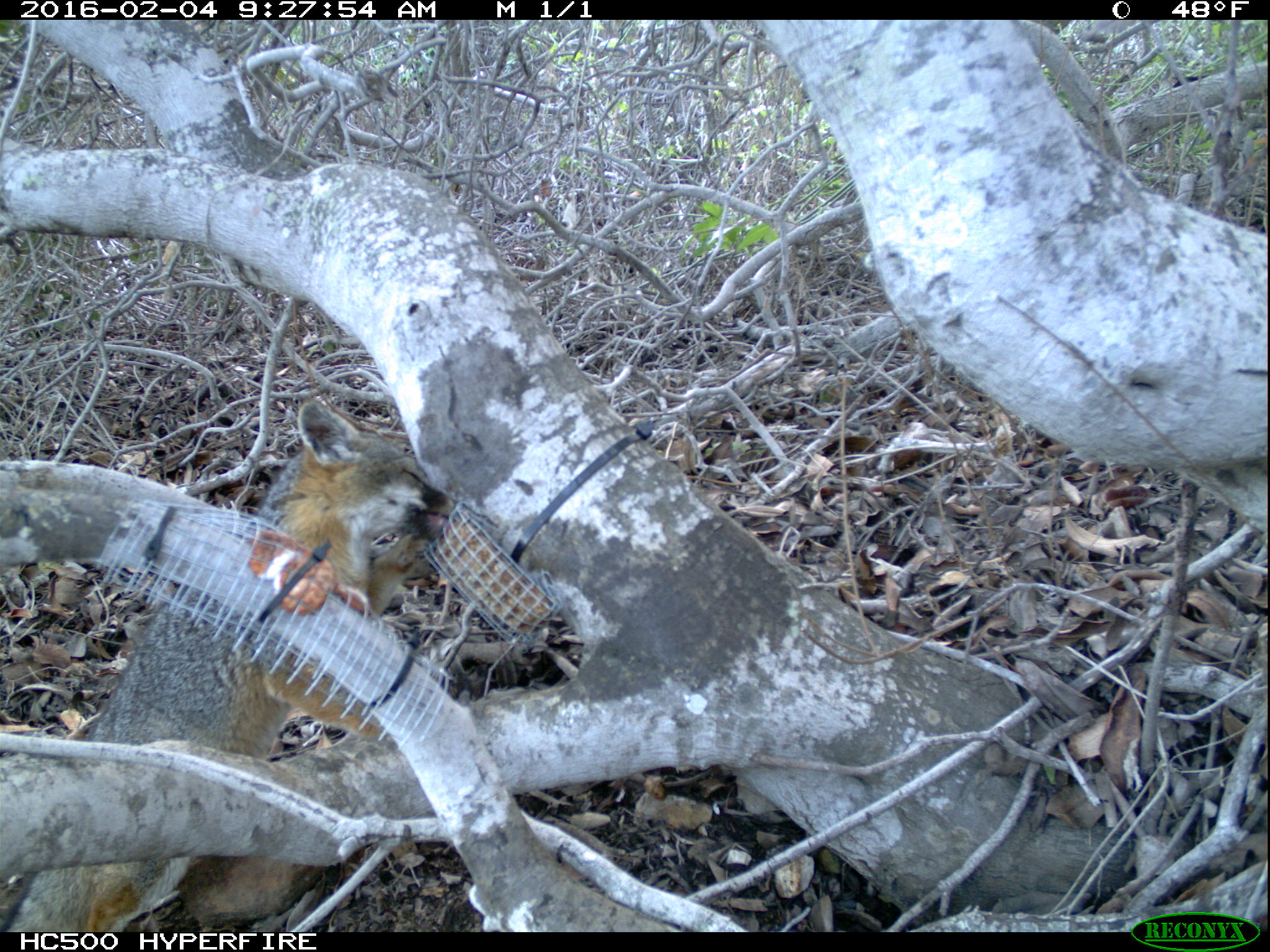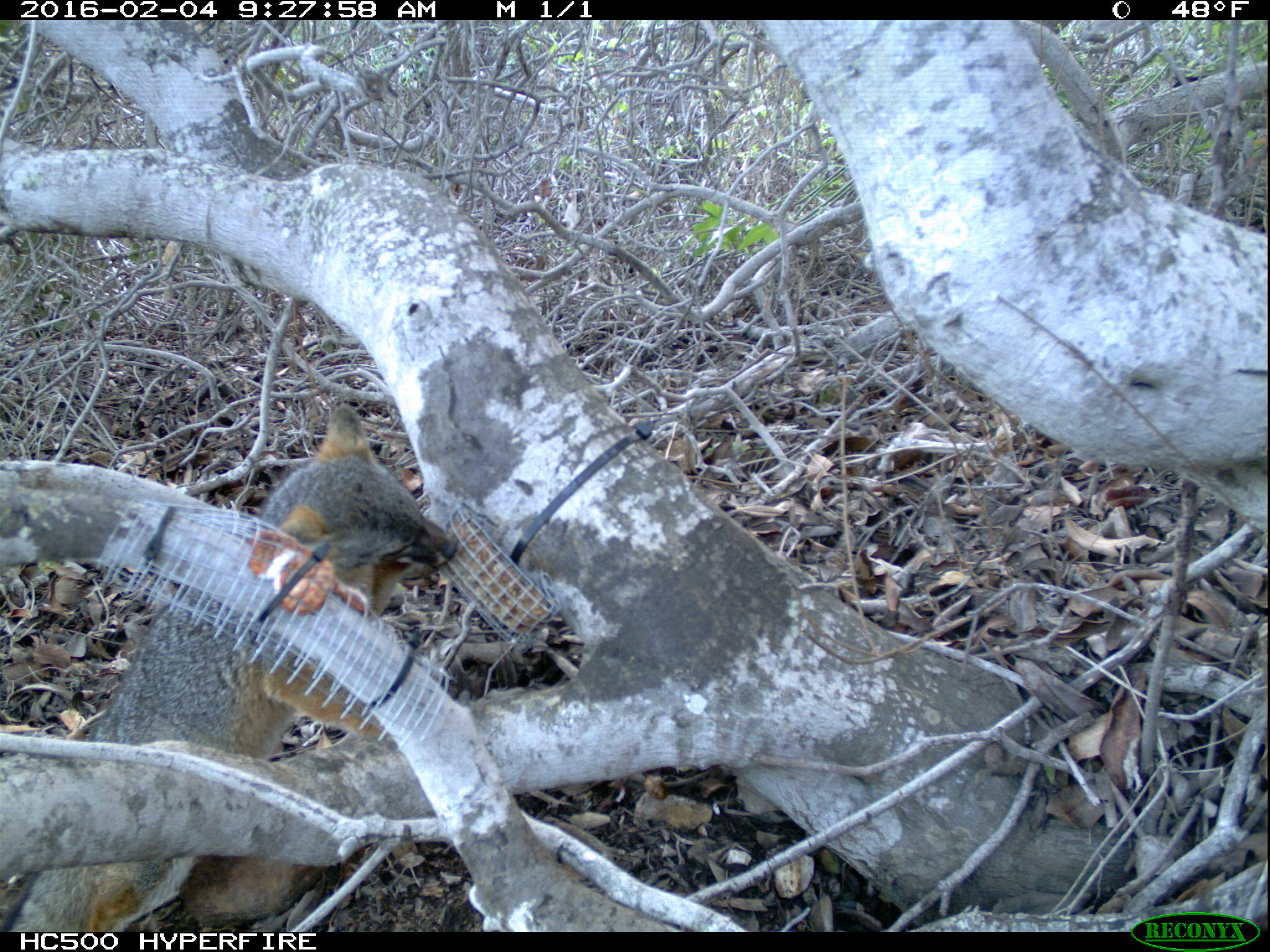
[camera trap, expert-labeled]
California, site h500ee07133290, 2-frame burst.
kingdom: Animalia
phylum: Chordata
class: Mammalia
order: Carnivora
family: Canidae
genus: Urocyon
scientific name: Urocyon littoralis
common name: island fox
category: fox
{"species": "fox (island fox) (Urocyon littoralis)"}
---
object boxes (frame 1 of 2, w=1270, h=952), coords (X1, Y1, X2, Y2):
fox: (0, 400, 455, 932)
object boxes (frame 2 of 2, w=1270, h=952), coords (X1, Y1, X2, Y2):
fox: (0, 401, 459, 932)